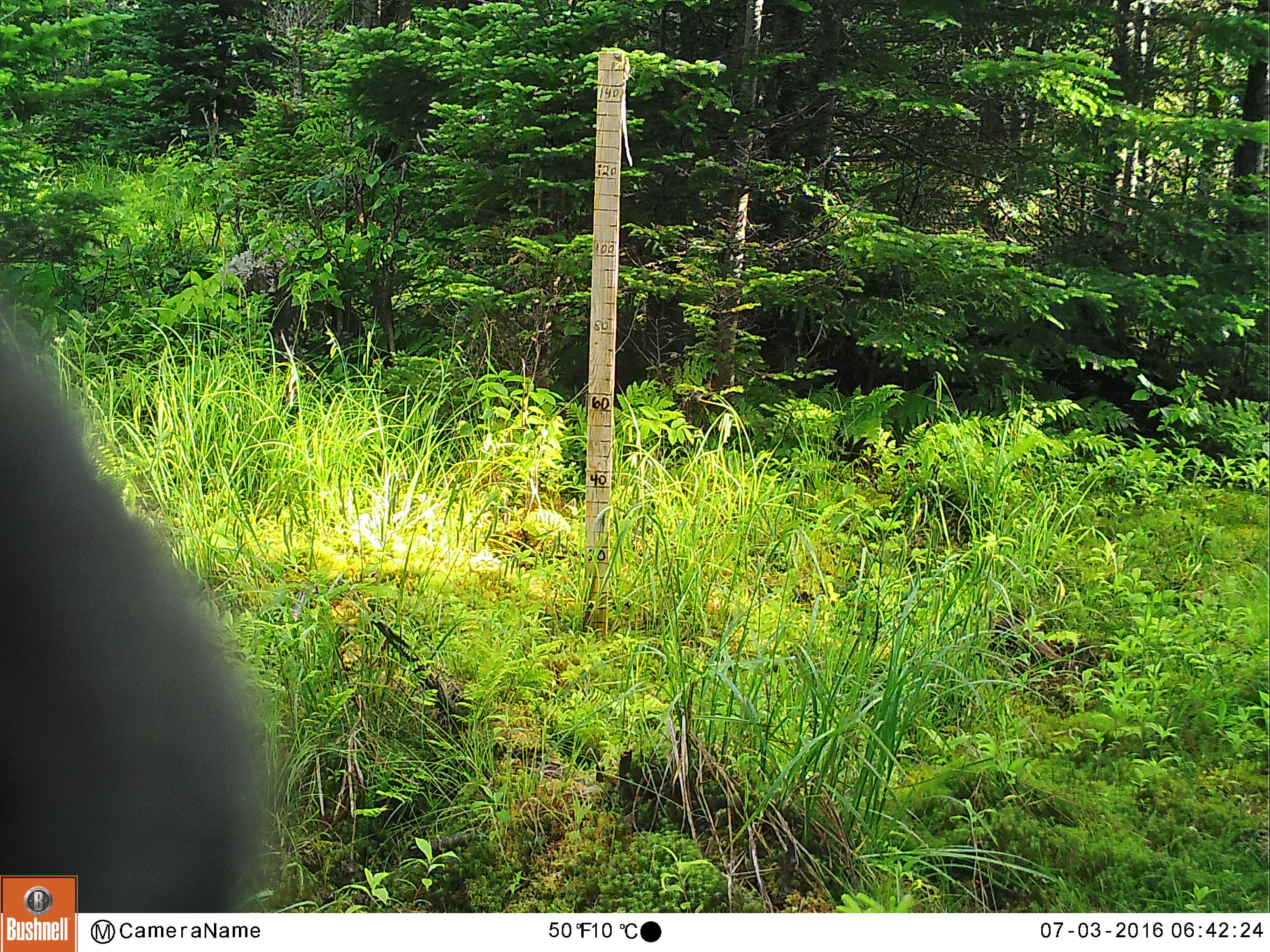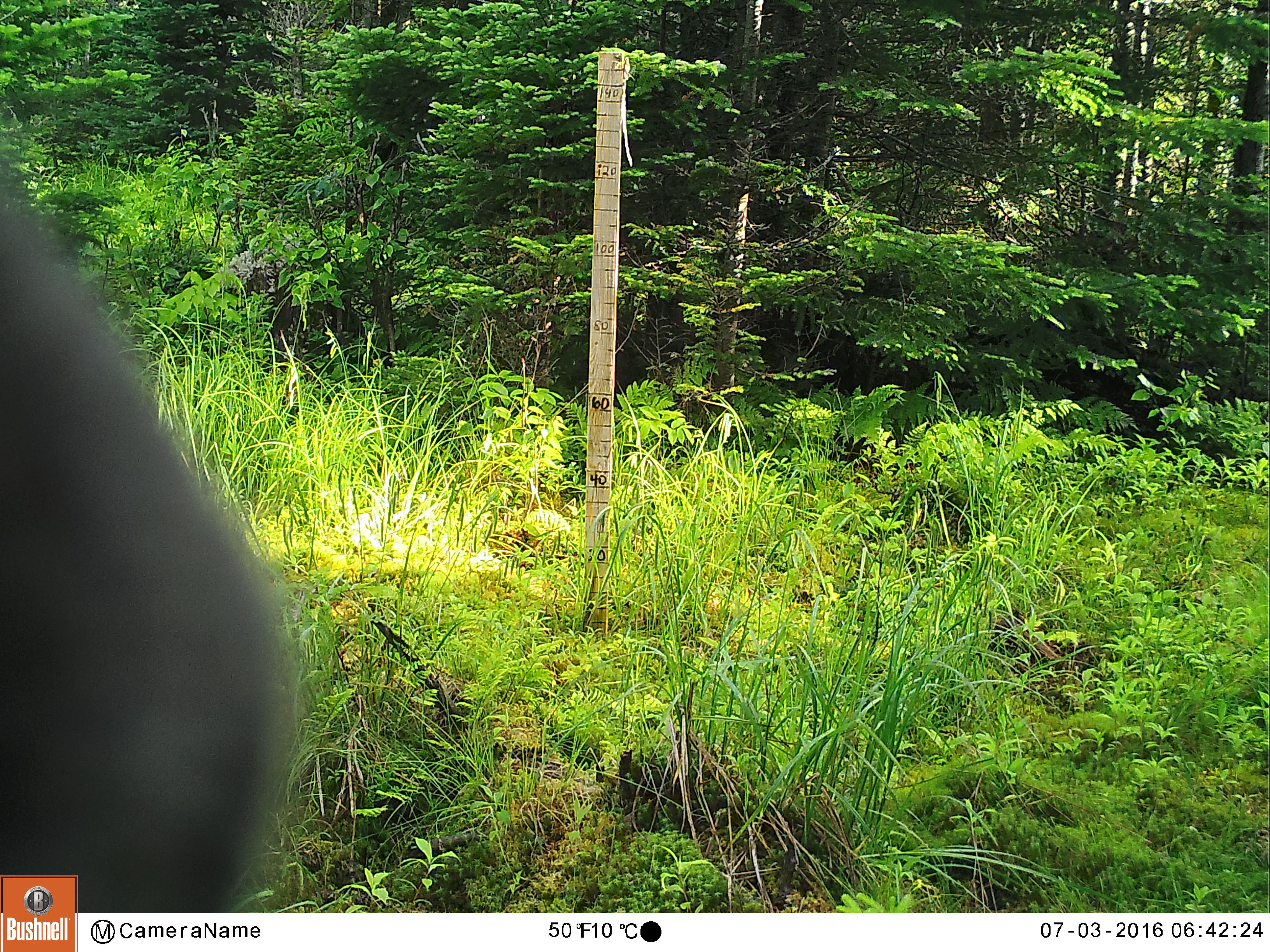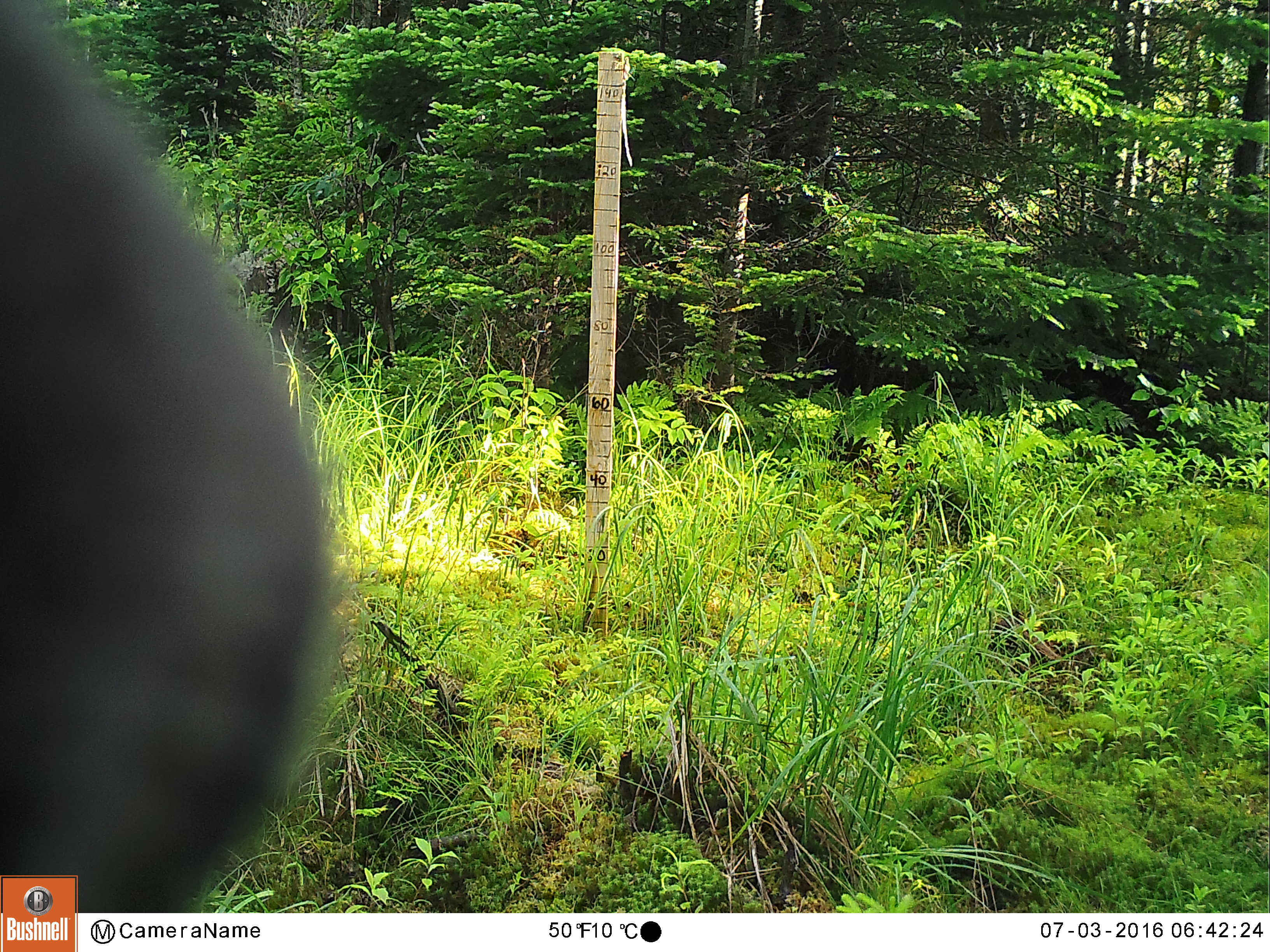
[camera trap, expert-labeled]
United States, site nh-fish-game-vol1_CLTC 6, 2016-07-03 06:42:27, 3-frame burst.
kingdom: Animalia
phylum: Chordata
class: Mammalia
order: Artiodactyla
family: Cervidae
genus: Alces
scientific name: Alces alces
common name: moose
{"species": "moose (Alces alces)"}